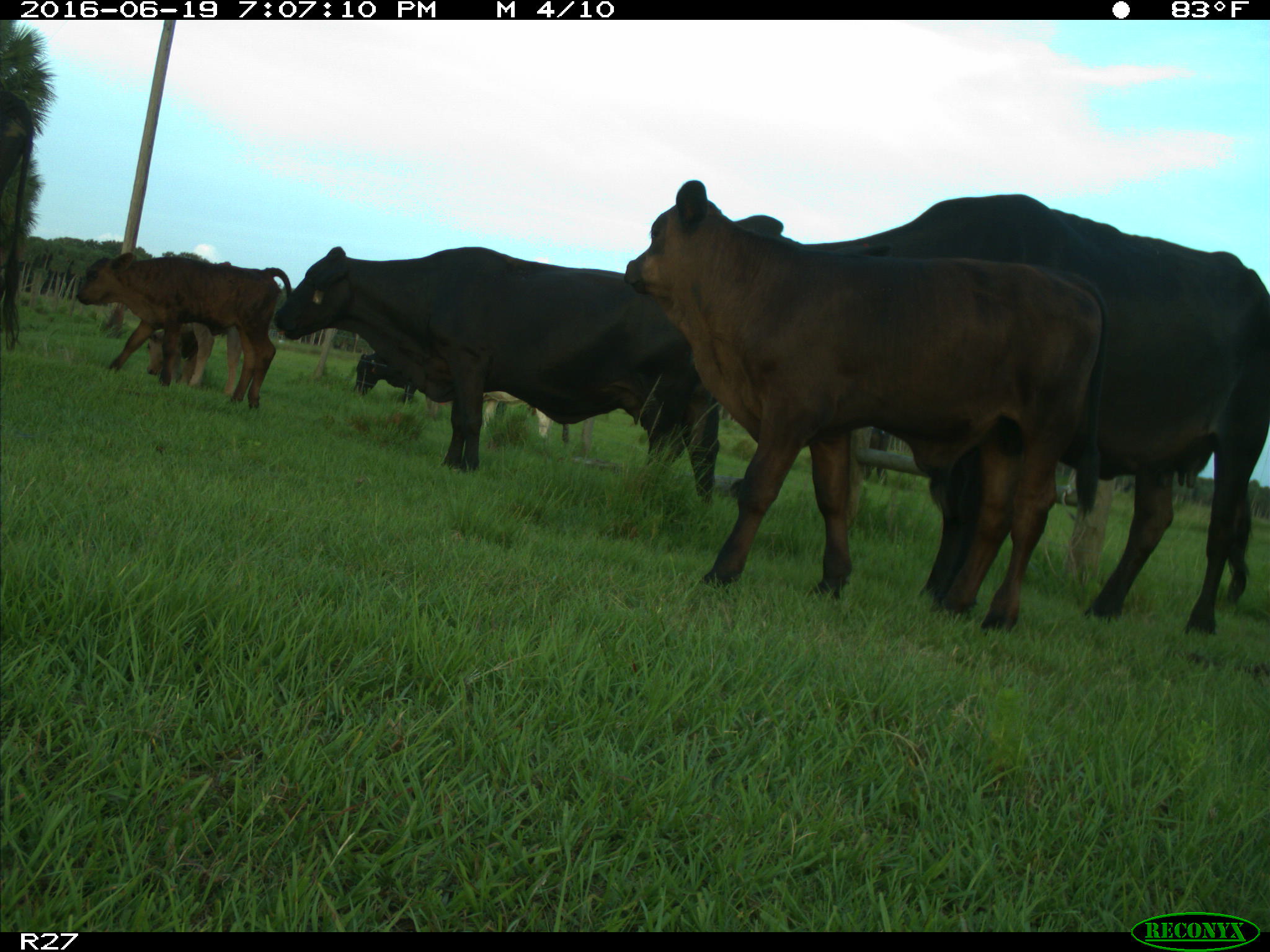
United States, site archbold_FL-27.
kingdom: Animalia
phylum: Chordata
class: Mammalia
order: Artiodactyla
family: Bovidae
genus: Bos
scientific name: Bos taurus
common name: domestic cow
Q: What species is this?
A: Bos taurus (domestic cow).